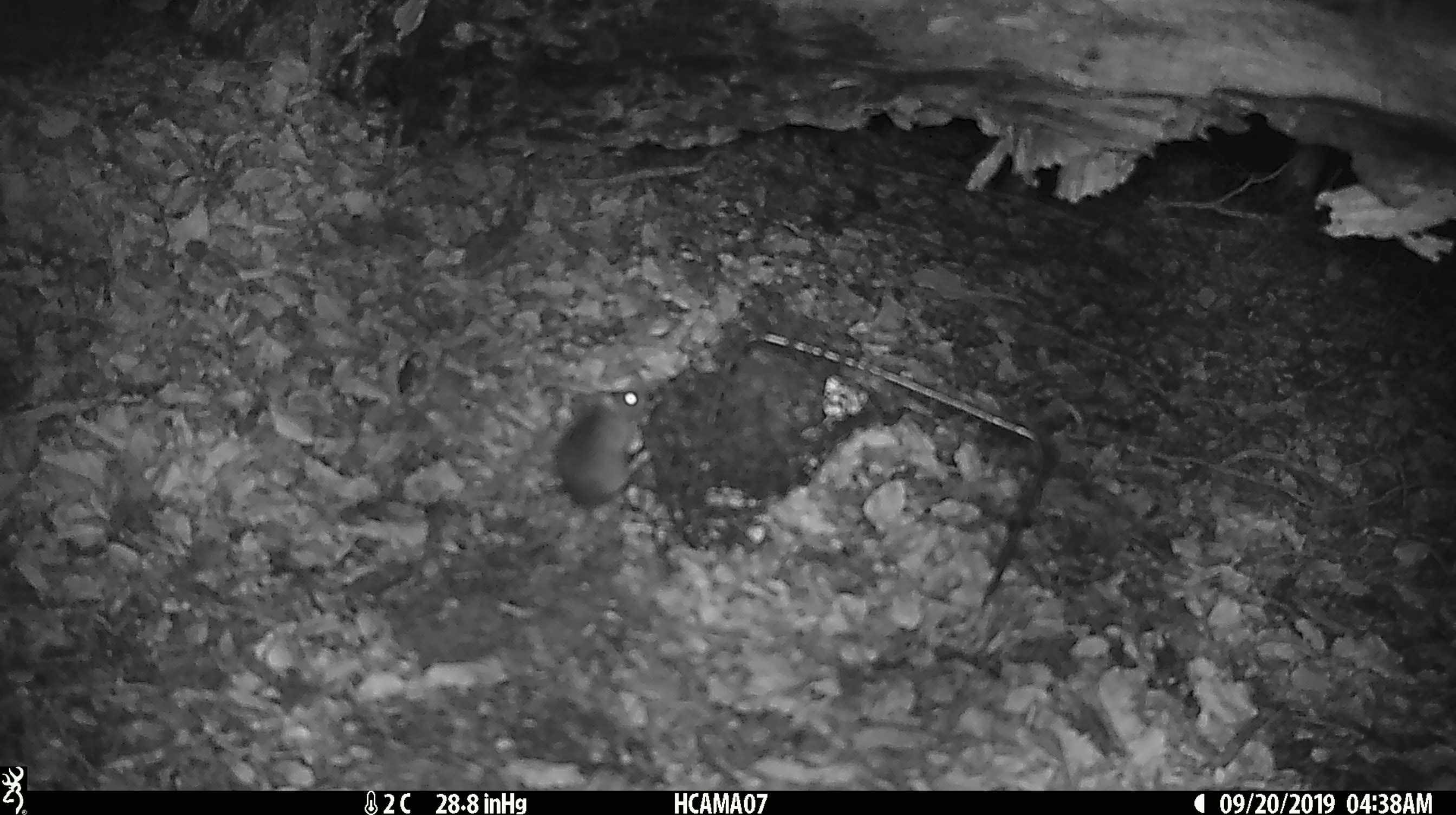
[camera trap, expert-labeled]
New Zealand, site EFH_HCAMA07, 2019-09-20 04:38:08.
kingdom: Animalia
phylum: Chordata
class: Mammalia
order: Rodentia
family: Muridae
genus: Mus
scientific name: Mus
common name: mouse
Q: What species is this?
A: Mouse (Mus).